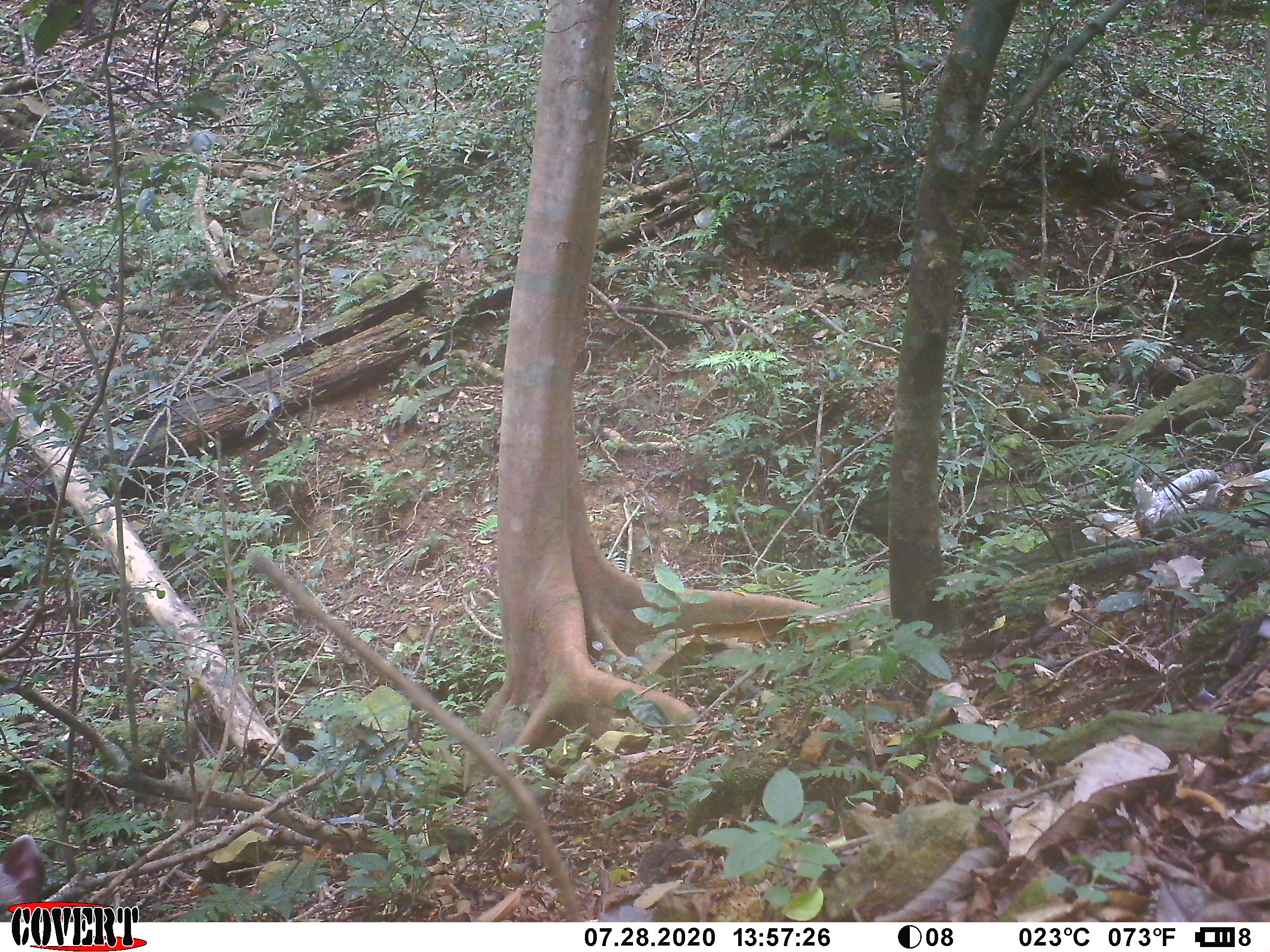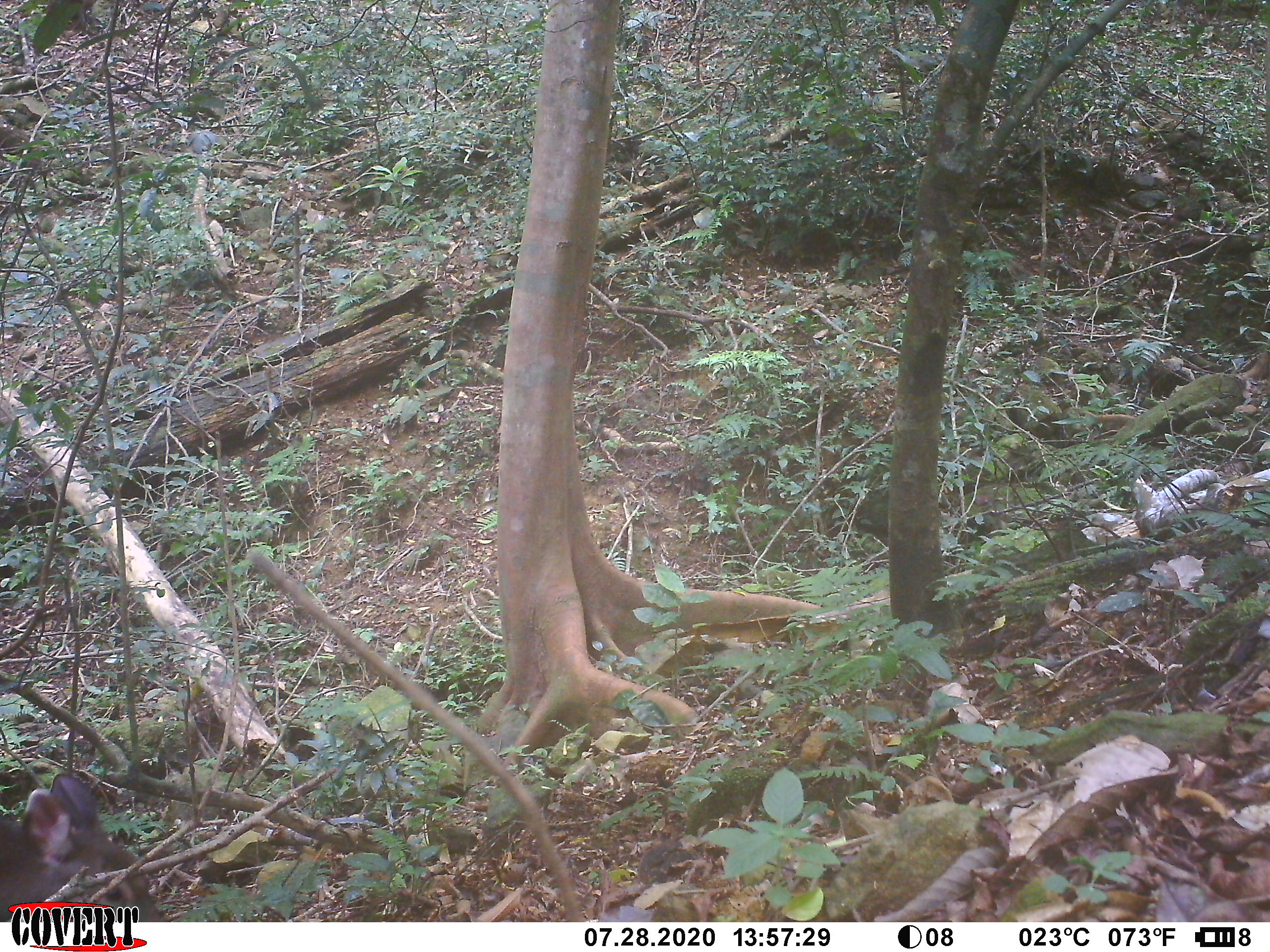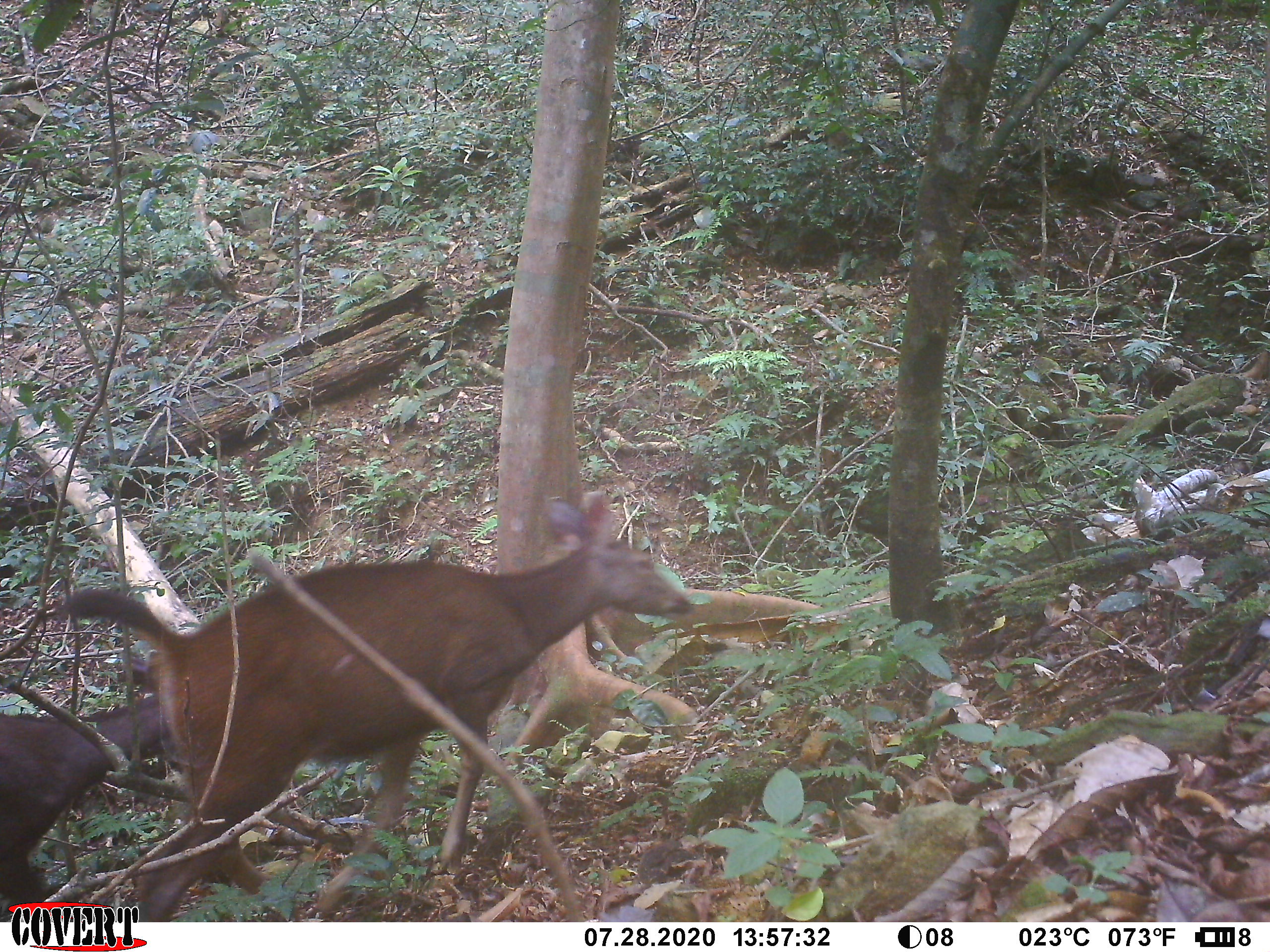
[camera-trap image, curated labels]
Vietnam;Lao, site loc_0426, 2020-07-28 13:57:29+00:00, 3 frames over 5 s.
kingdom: Animalia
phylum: Chordata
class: Mammalia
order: Artiodactyla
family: Cervidae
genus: Rusa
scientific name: Rusa unicolor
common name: sambar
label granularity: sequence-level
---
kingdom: Animalia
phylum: Chordata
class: Mammalia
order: Artiodactyla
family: Suidae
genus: Sus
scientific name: Sus scrofa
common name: eurasian wild pig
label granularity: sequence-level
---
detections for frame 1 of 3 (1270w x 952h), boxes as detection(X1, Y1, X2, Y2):
sambar: detection(0, 833, 46, 922)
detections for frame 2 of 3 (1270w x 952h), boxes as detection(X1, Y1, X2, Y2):
sambar: detection(0, 770, 169, 922)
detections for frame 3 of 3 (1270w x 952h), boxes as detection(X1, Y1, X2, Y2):
sambar: detection(29, 491, 692, 922); detection(1, 656, 191, 922)